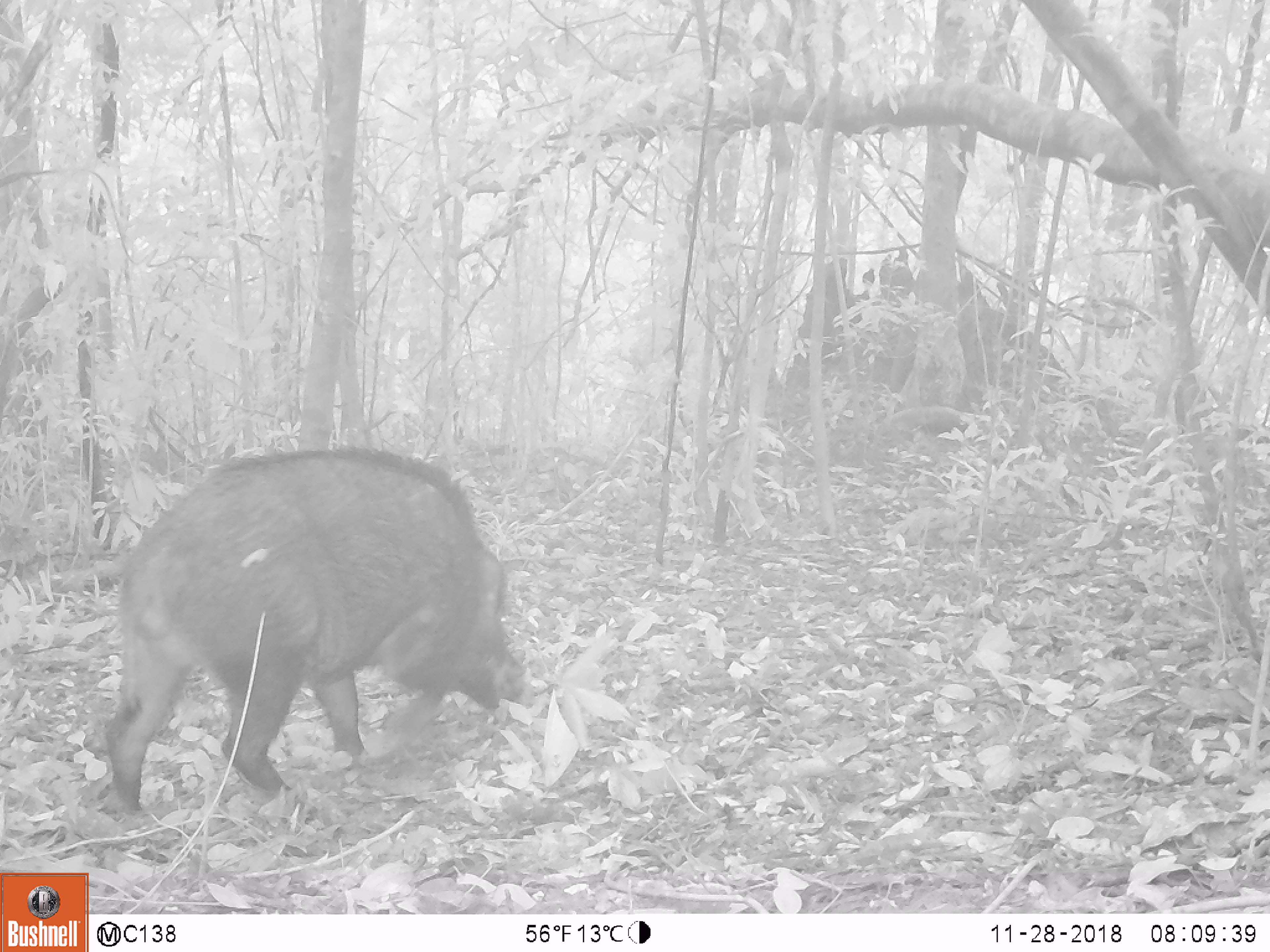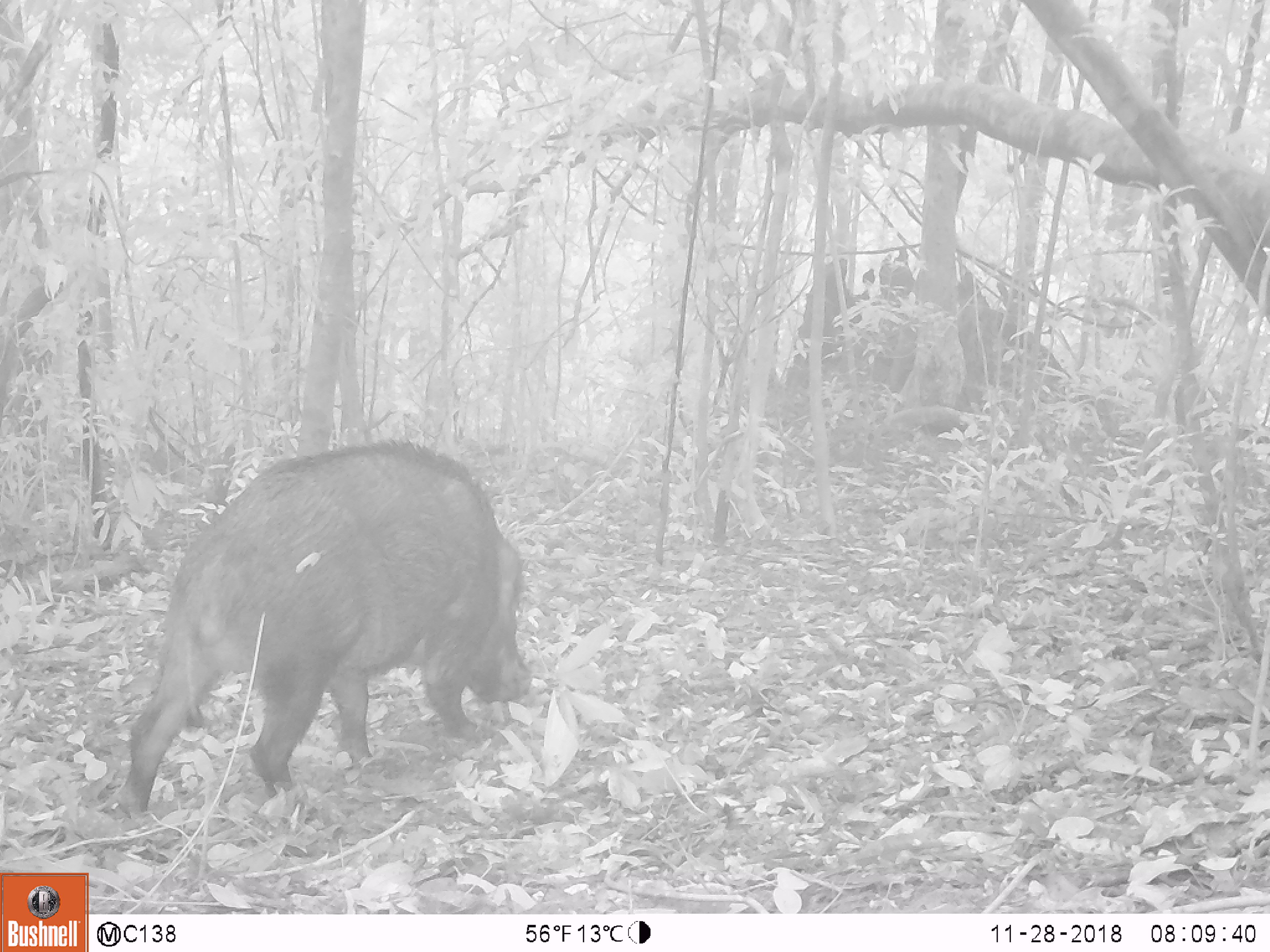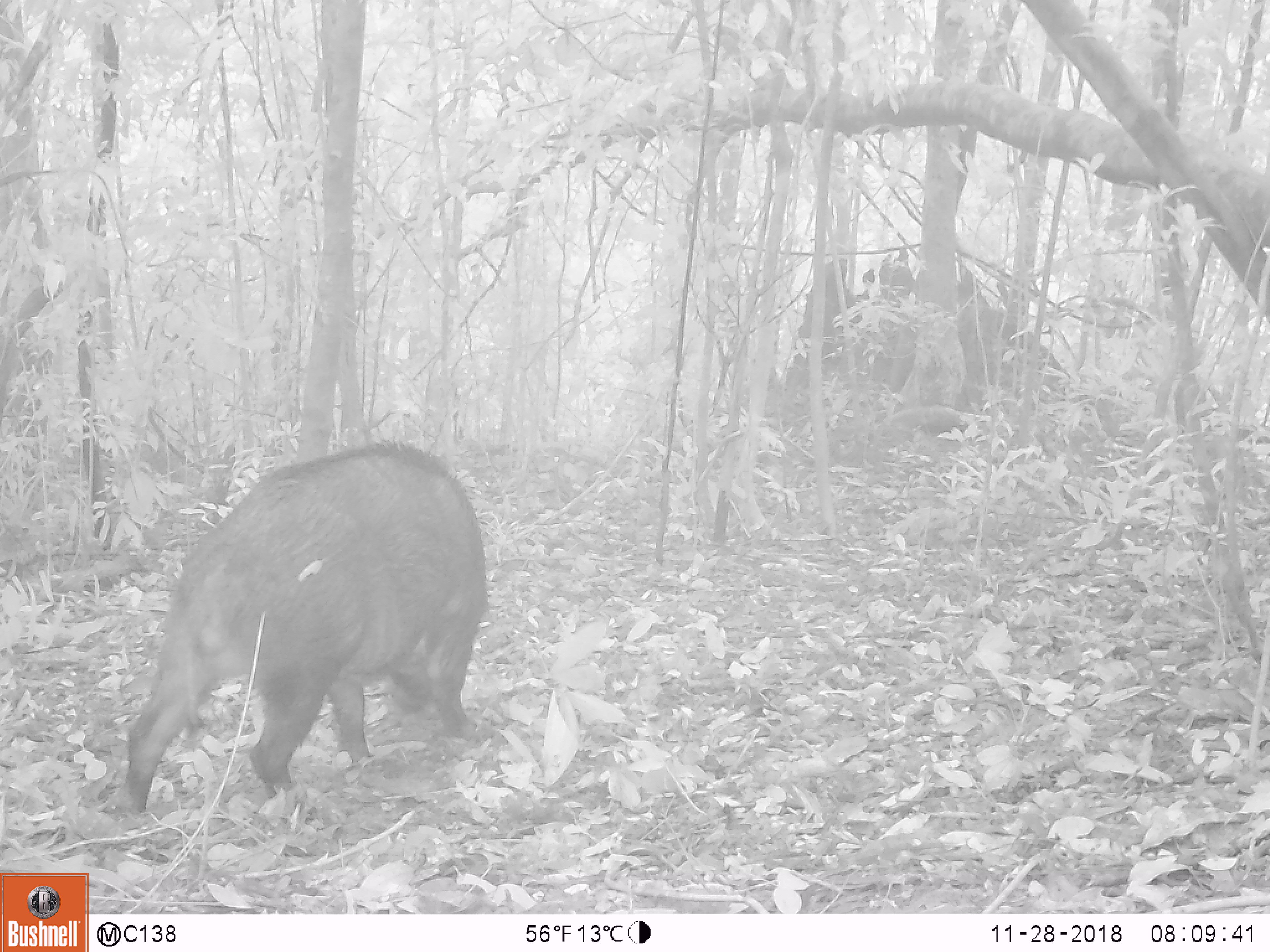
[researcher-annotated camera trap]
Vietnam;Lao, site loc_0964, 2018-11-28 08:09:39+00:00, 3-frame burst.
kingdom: Animalia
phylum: Chordata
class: Mammalia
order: Artiodactyla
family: Suidae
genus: Sus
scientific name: Sus scrofa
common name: eurasian wild pig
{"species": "eurasian wild pig (Sus scrofa)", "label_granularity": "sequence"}